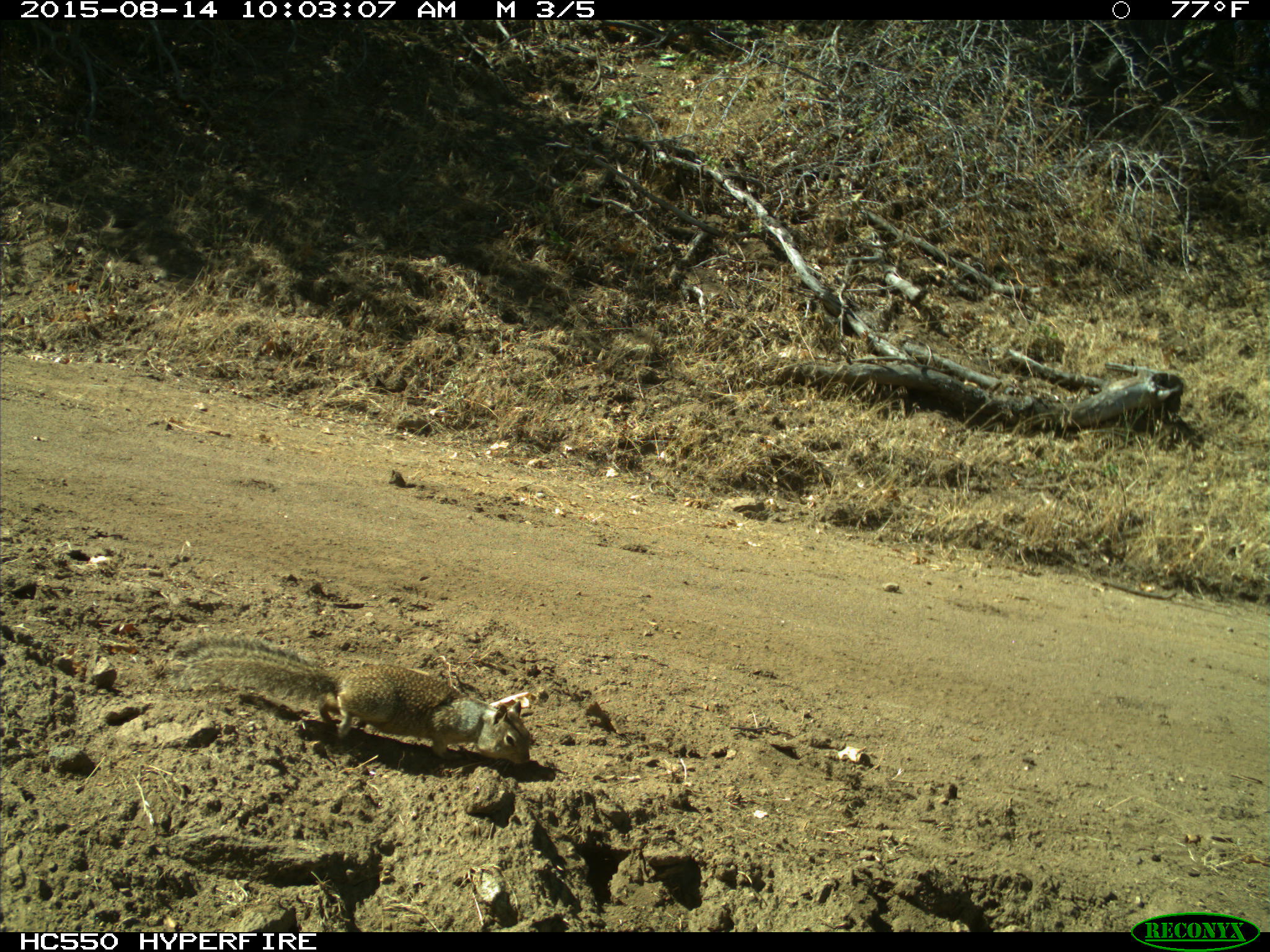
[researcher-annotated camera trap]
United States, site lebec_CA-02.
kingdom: Animalia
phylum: Chordata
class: Mammalia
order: Rodentia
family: Sciuridae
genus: Otospermophilus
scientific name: Otospermophilus beecheyi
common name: california ground squirrel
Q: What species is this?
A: Otospermophilus beecheyi (california ground squirrel).